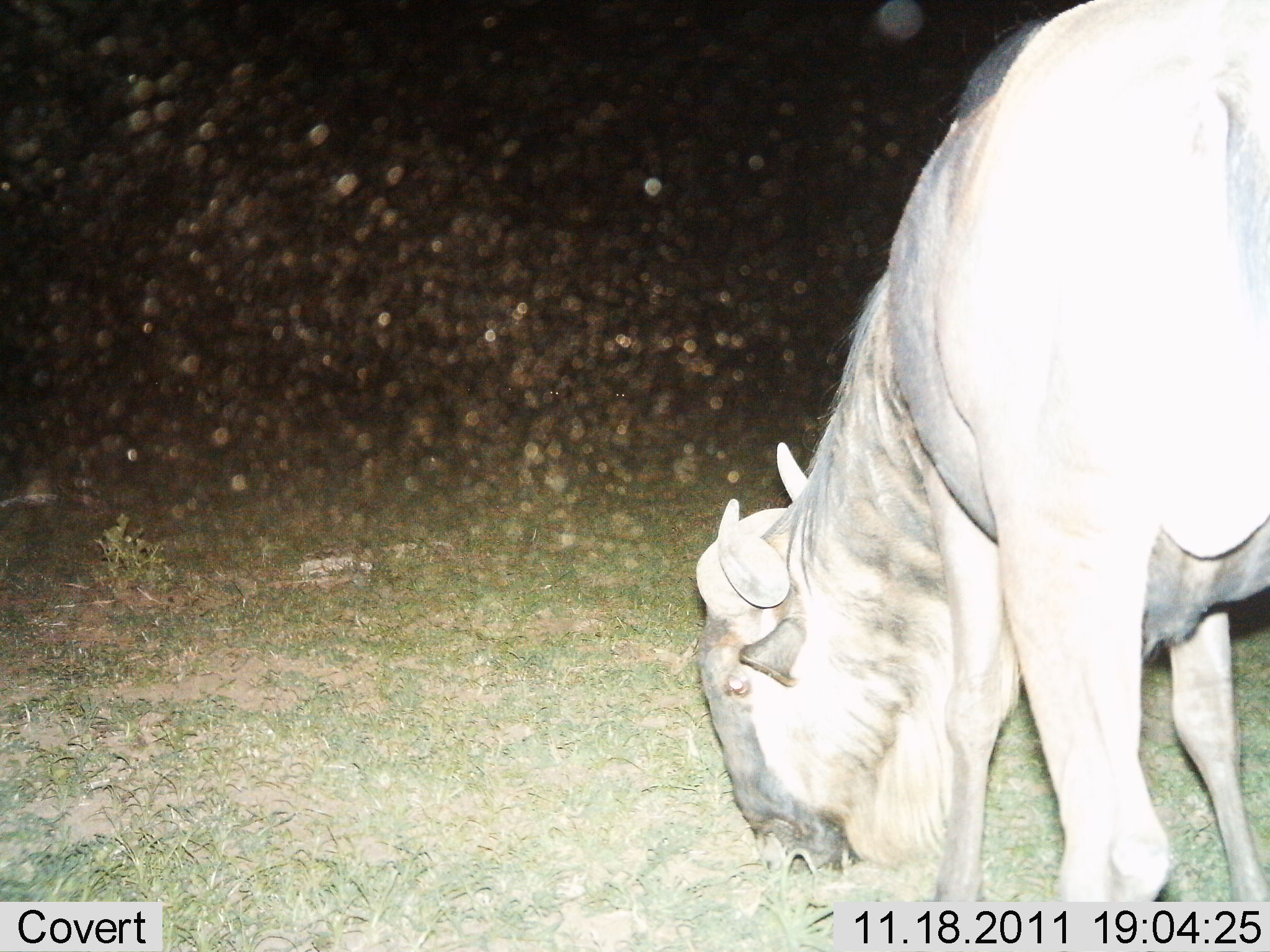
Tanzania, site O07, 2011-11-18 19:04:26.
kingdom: Animalia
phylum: Chordata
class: Mammalia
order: Artiodactyla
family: Bovidae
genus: Connochaetes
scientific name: Connochaetes taurinus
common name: blue wildebeest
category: wildebeest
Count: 1.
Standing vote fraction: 33%.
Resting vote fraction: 0%.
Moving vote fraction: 0%.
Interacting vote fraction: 0%.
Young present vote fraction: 0%.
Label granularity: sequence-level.